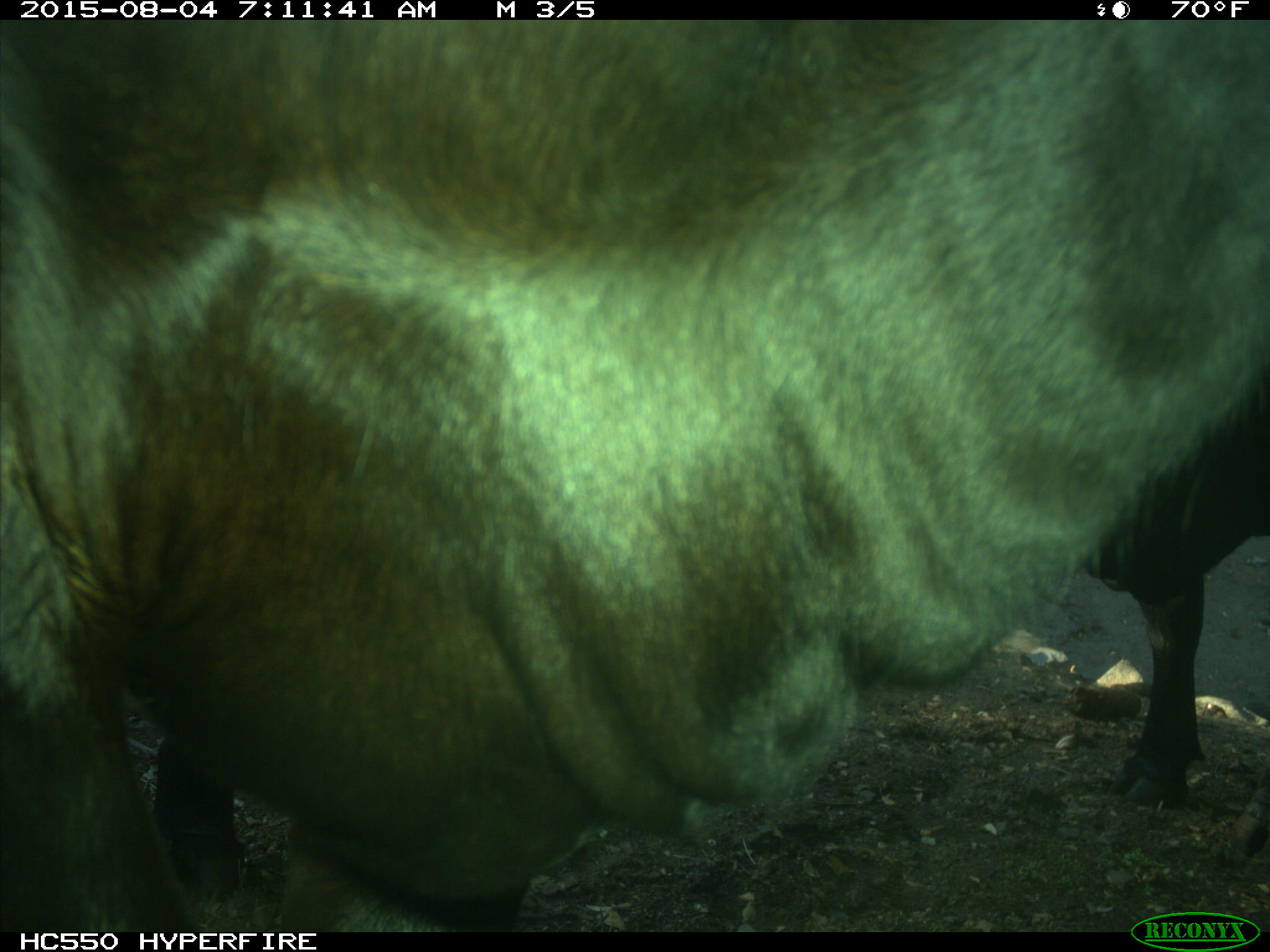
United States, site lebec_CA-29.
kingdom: Animalia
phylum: Chordata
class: Mammalia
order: Artiodactyla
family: Bovidae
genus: Bos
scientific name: Bos taurus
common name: domestic cow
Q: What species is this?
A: Bos taurus (domestic cow).